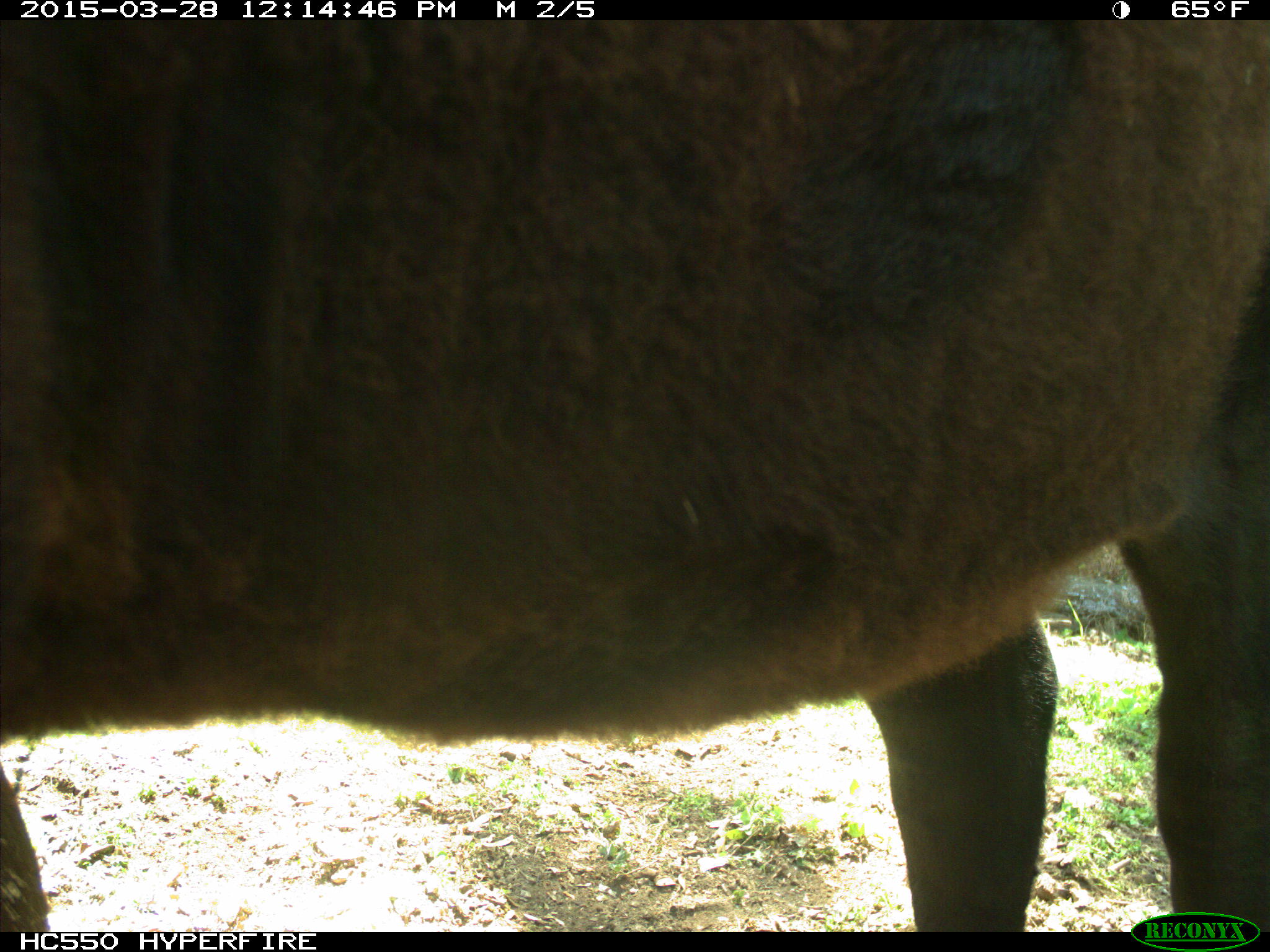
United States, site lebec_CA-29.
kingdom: Animalia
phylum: Chordata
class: Mammalia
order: Artiodactyla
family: Bovidae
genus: Bos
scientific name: Bos taurus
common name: domestic cow